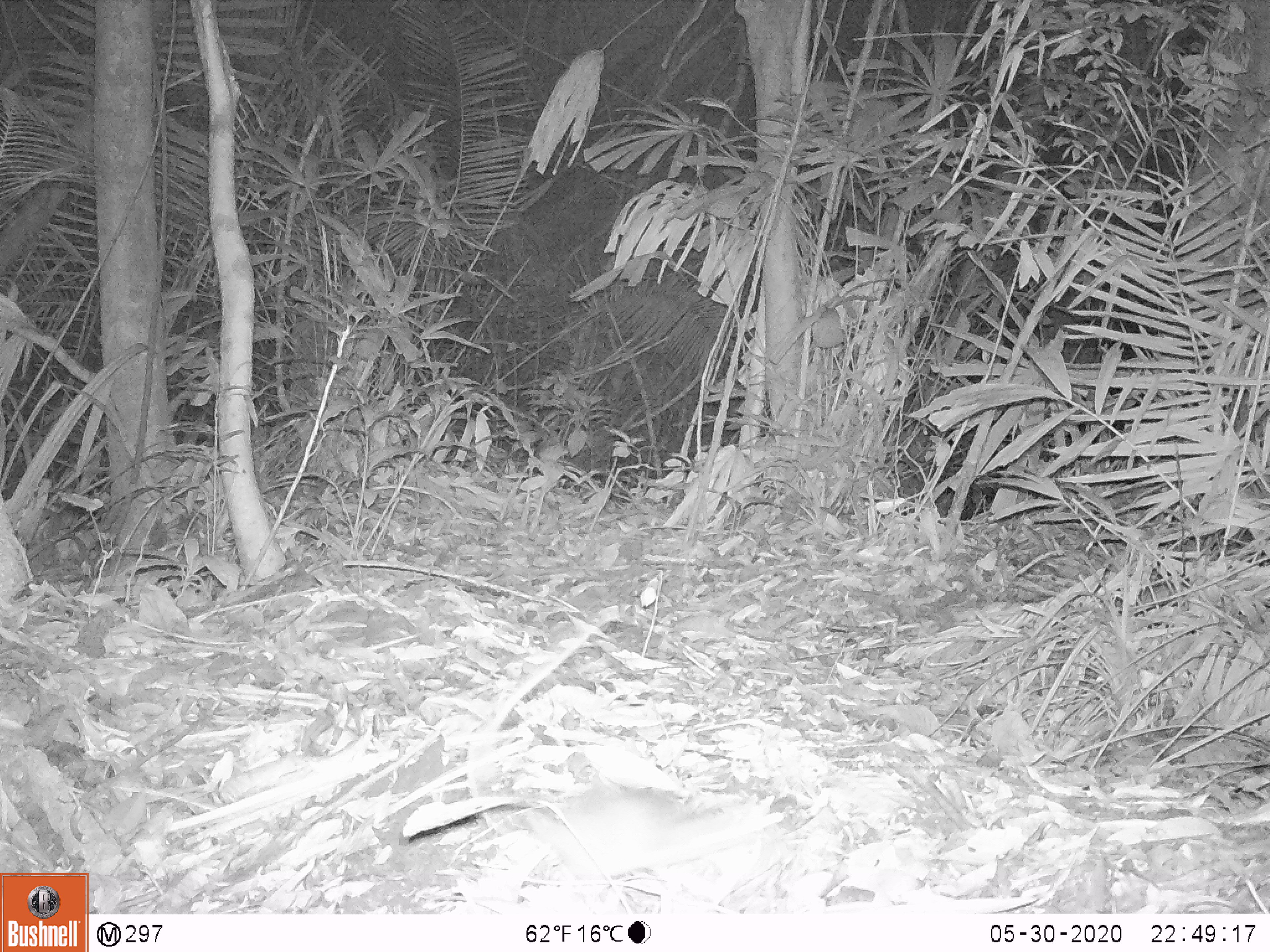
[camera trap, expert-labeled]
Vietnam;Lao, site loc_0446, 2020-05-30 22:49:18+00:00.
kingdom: Animalia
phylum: Chordata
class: Mammalia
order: Rodentia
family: Muridae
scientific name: Muridae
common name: old-world mice and rats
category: unidentified murid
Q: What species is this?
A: Unidentified murid (old-world mice and rats) (Muridae).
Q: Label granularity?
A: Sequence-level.